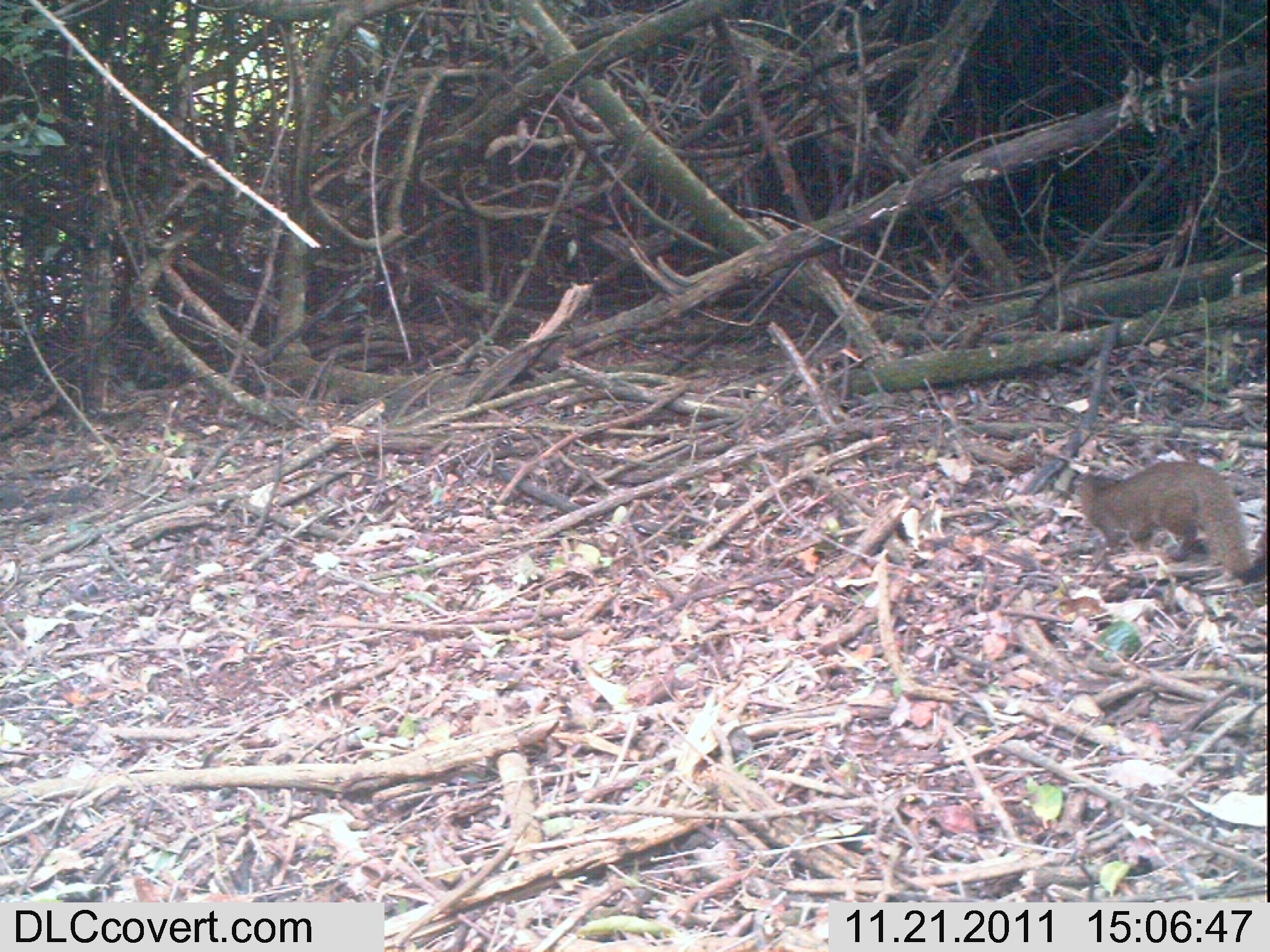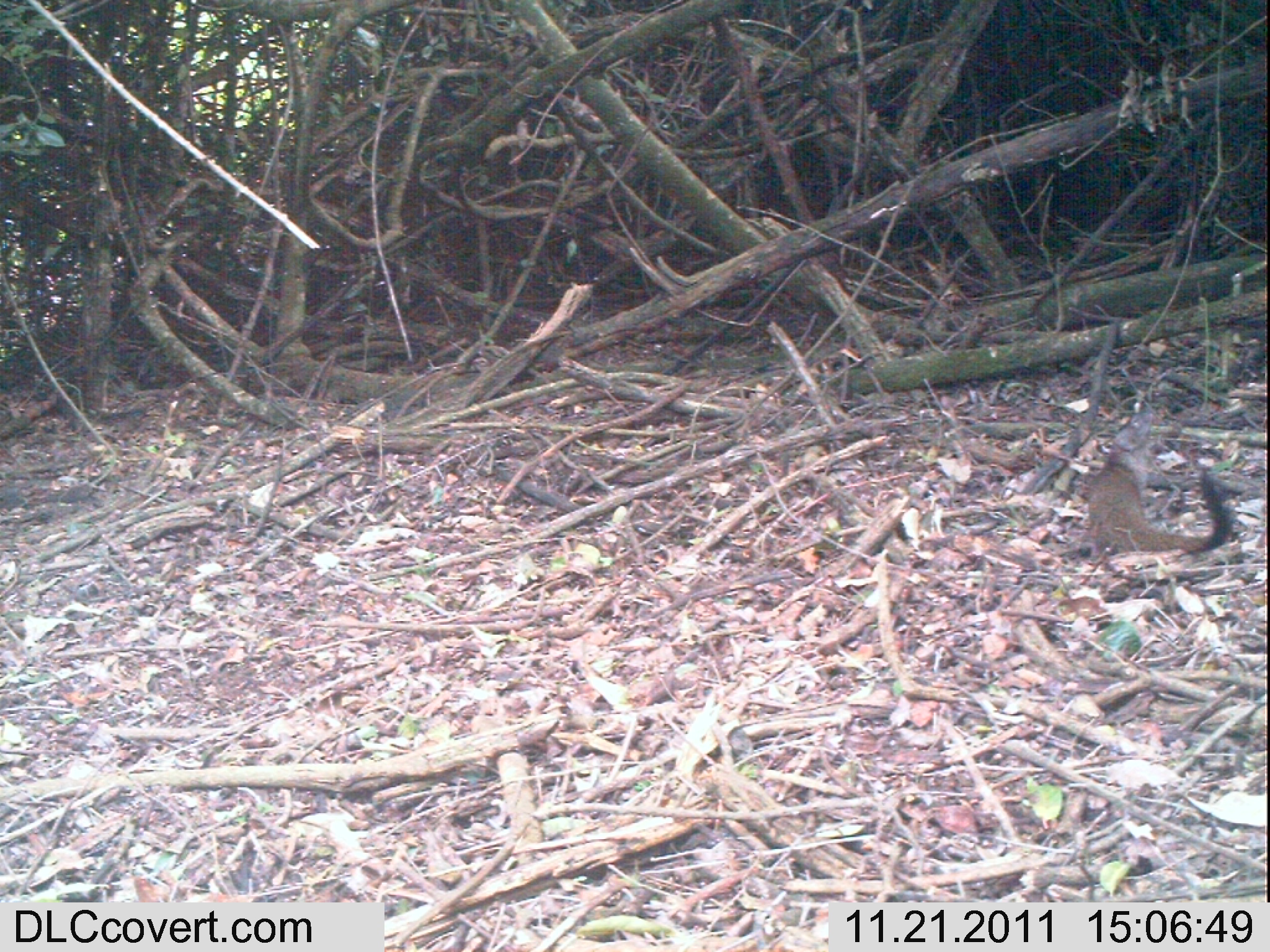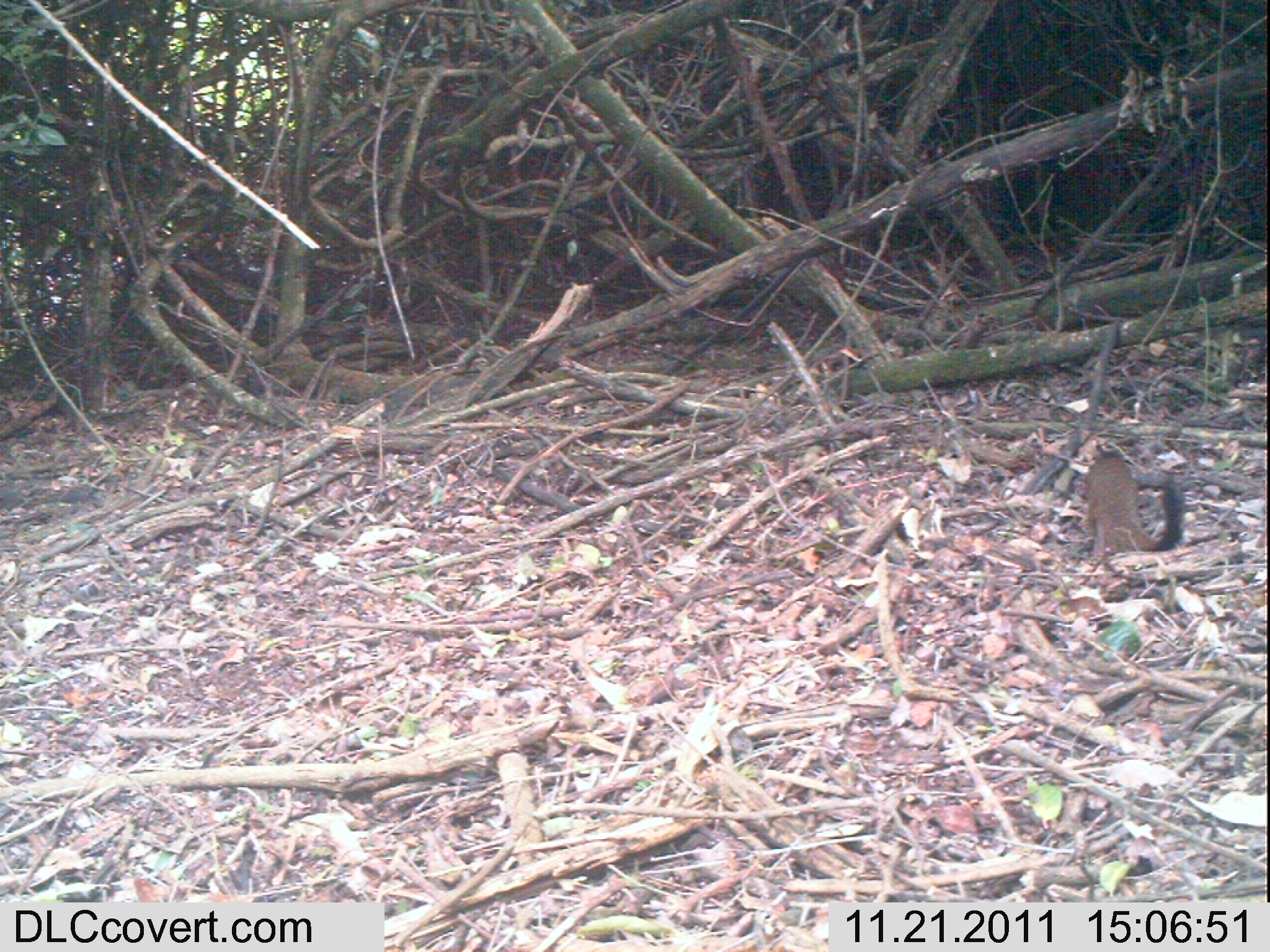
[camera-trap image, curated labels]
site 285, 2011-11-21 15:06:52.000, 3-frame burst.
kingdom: Animalia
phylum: Chordata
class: Mammalia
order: Carnivora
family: Herpestidae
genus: Herpestes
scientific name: Herpestes sanguineus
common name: slender mongoose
Herpestes sanguineus (slender mongoose), count 1.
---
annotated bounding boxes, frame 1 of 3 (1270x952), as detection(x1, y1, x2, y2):
herpestes sanguineus: detection(1081, 460, 1268, 582)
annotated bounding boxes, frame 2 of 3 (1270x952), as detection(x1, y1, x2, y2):
herpestes sanguineus: detection(1087, 411, 1233, 553)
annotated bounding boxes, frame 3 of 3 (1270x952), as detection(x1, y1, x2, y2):
herpestes sanguineus: detection(1086, 439, 1186, 570)